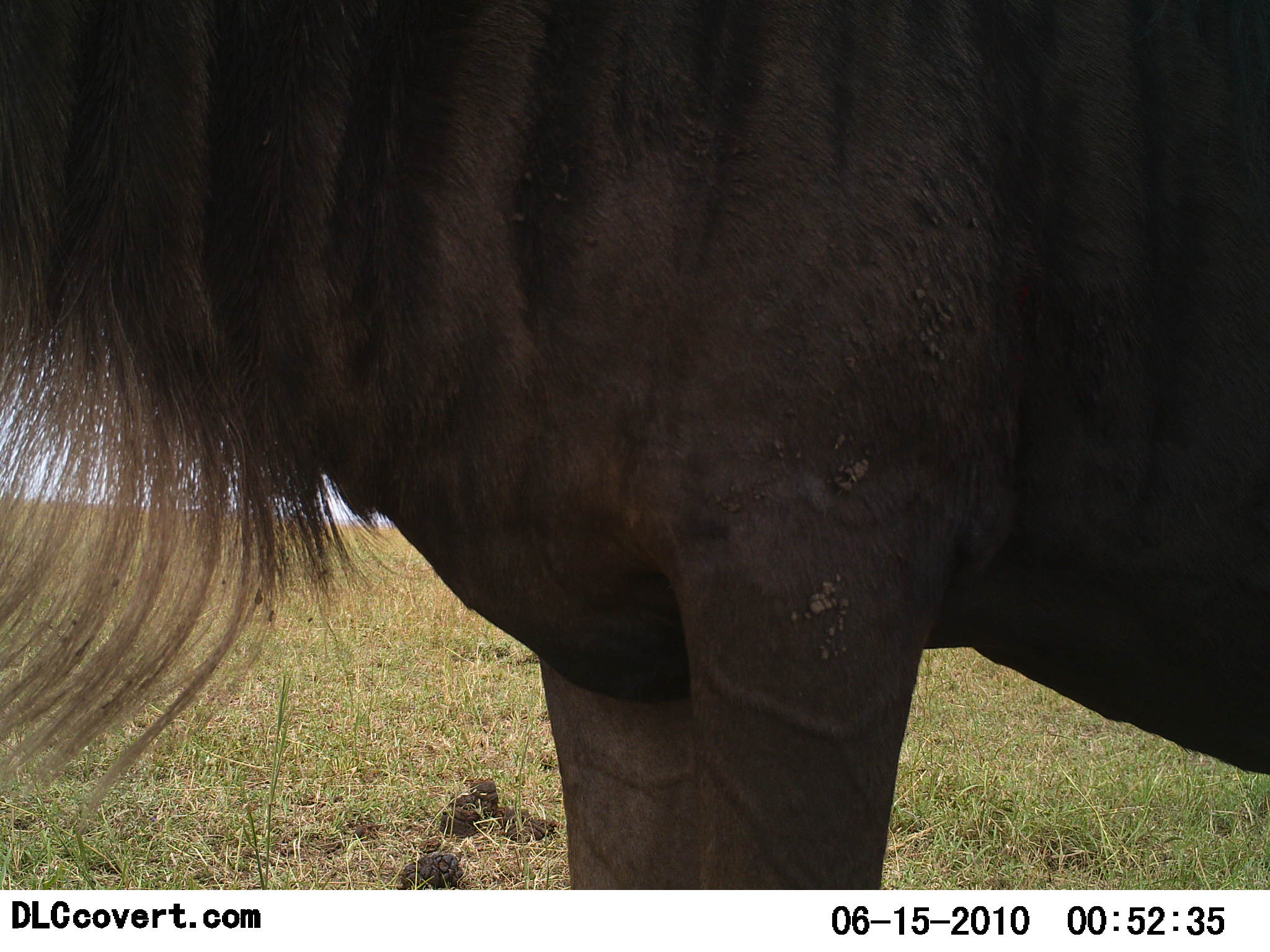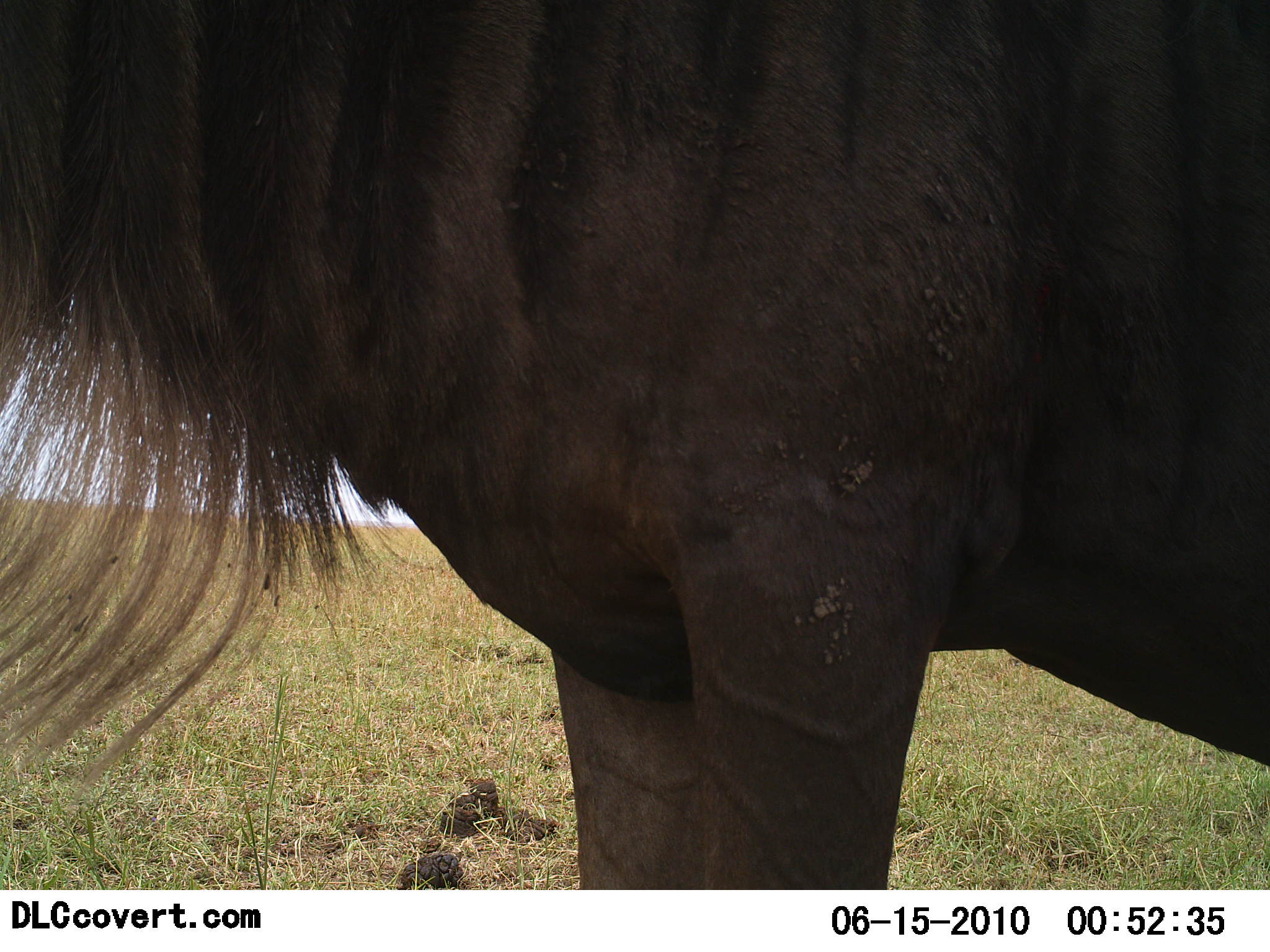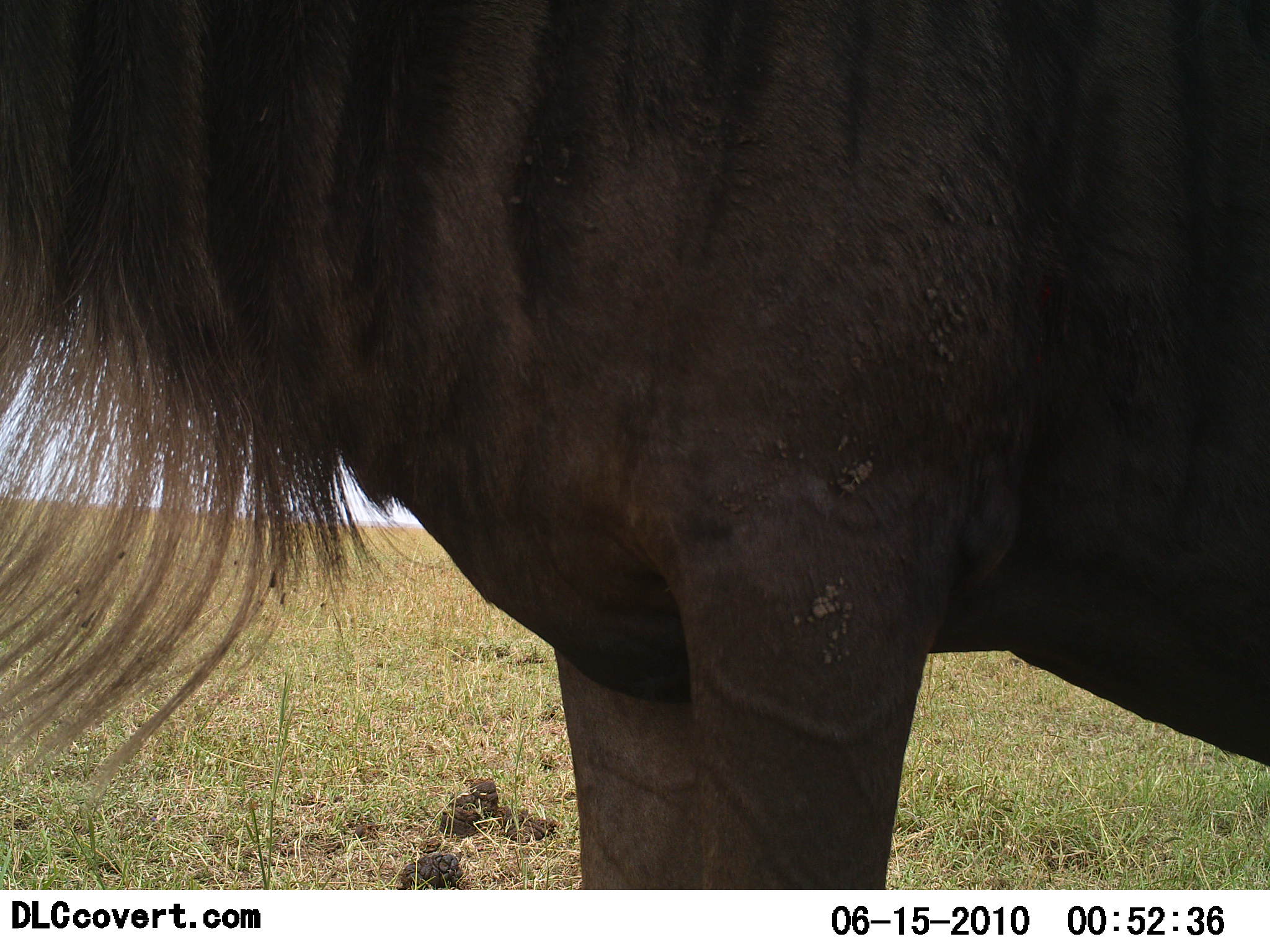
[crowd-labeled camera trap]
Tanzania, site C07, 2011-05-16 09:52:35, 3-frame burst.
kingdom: Animalia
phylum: Chordata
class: Mammalia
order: Artiodactyla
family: Bovidae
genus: Connochaetes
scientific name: Connochaetes taurinus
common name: blue wildebeest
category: wildebeest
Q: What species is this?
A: Wildebeest (blue wildebeest) (Connochaetes taurinus).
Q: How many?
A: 1.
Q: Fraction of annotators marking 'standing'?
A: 100%.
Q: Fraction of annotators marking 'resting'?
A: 0%.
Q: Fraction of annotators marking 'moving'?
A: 0%.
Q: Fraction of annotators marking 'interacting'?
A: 0%.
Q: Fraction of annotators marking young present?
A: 0%.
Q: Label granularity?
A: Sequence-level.